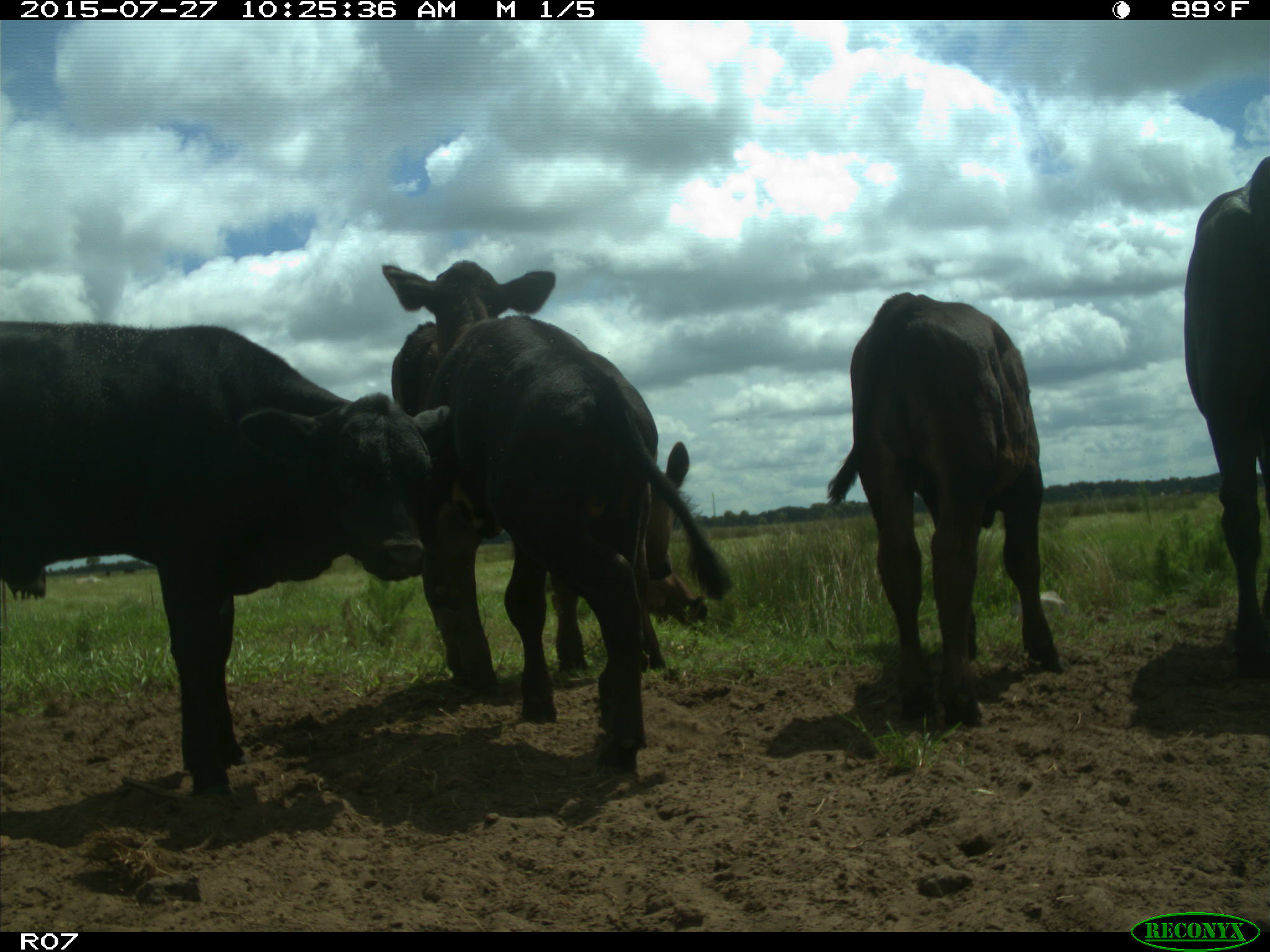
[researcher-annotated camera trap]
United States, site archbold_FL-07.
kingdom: Animalia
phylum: Chordata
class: Mammalia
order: Artiodactyla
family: Bovidae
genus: Bos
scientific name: Bos taurus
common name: domestic cow